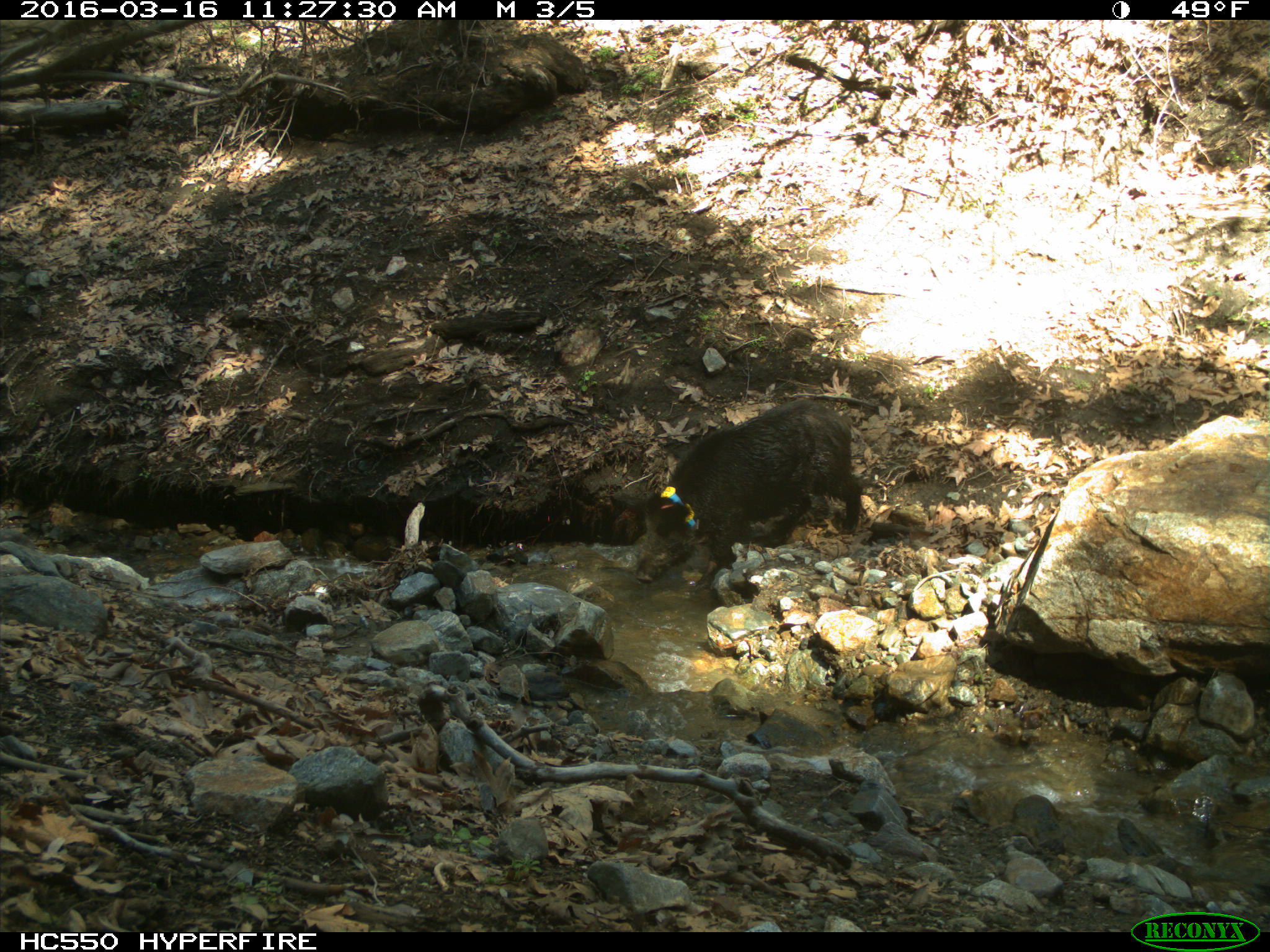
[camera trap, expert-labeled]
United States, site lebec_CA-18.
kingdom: Animalia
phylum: Chordata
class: Mammalia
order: Artiodactyla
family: Suidae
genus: Sus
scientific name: Sus scrofa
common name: wild boar